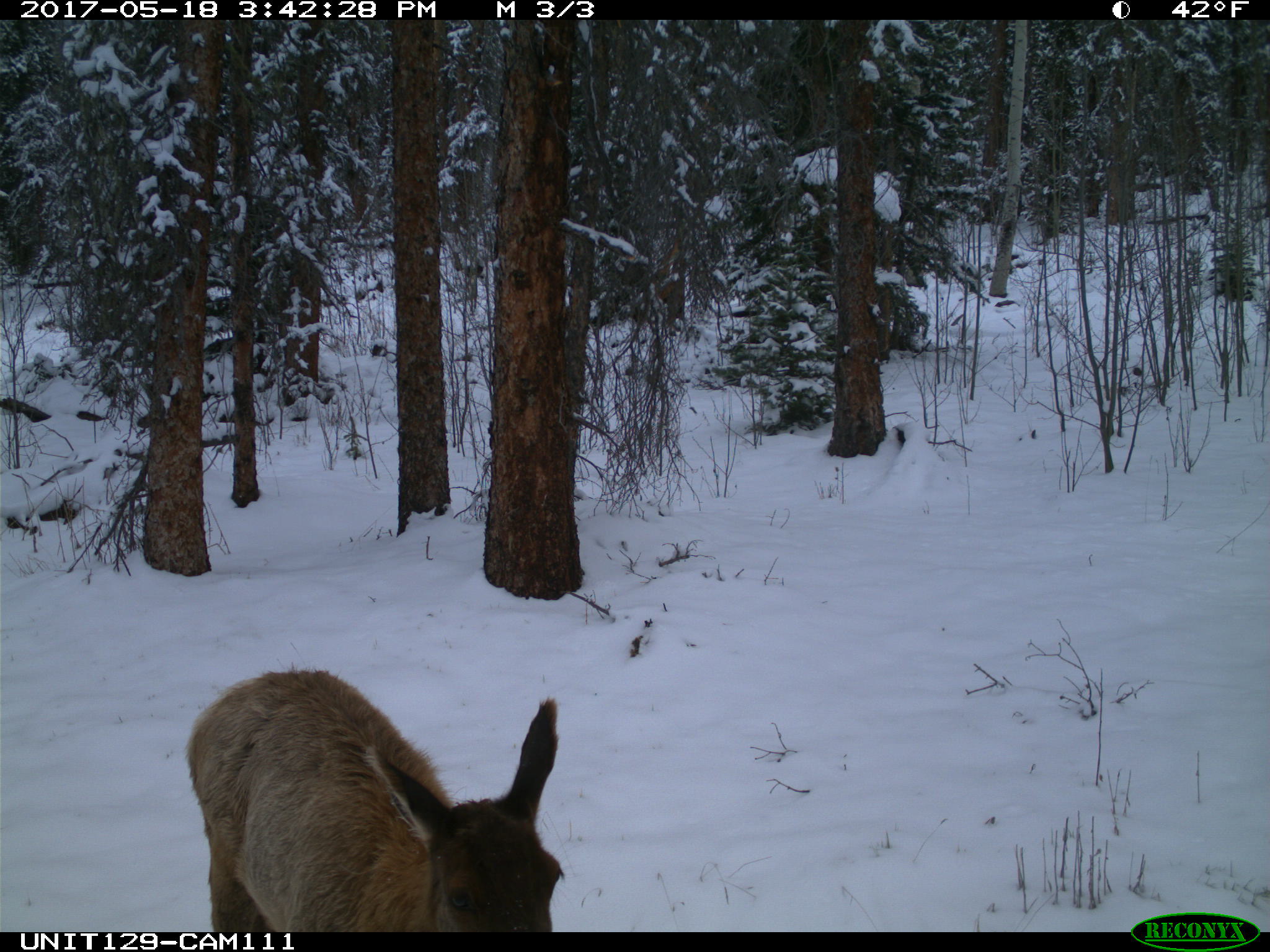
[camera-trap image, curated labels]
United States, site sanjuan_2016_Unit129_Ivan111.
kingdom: Animalia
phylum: Chordata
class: Mammalia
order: Artiodactyla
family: Cervidae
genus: Cervus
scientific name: Cervus elaphus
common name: red deer